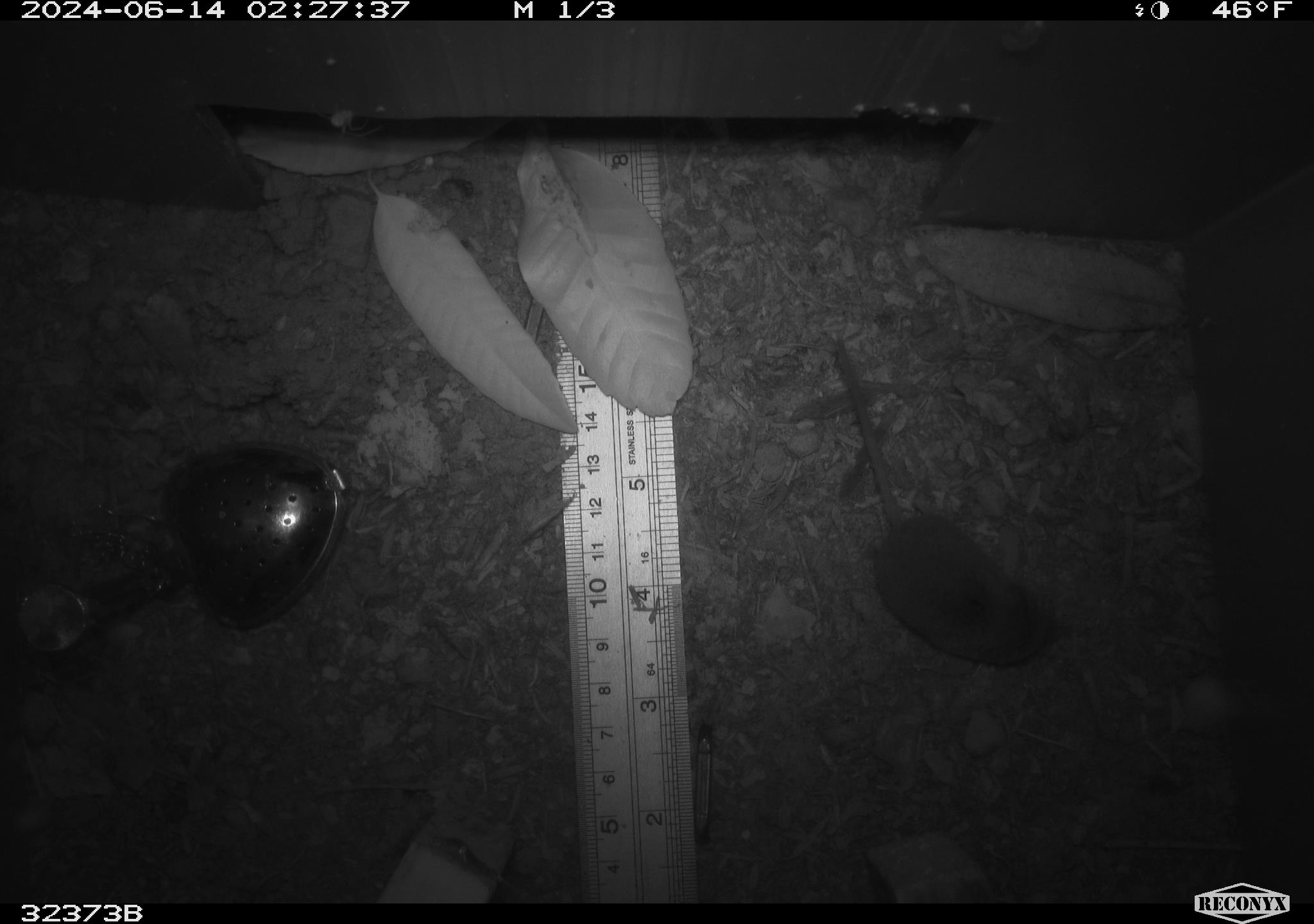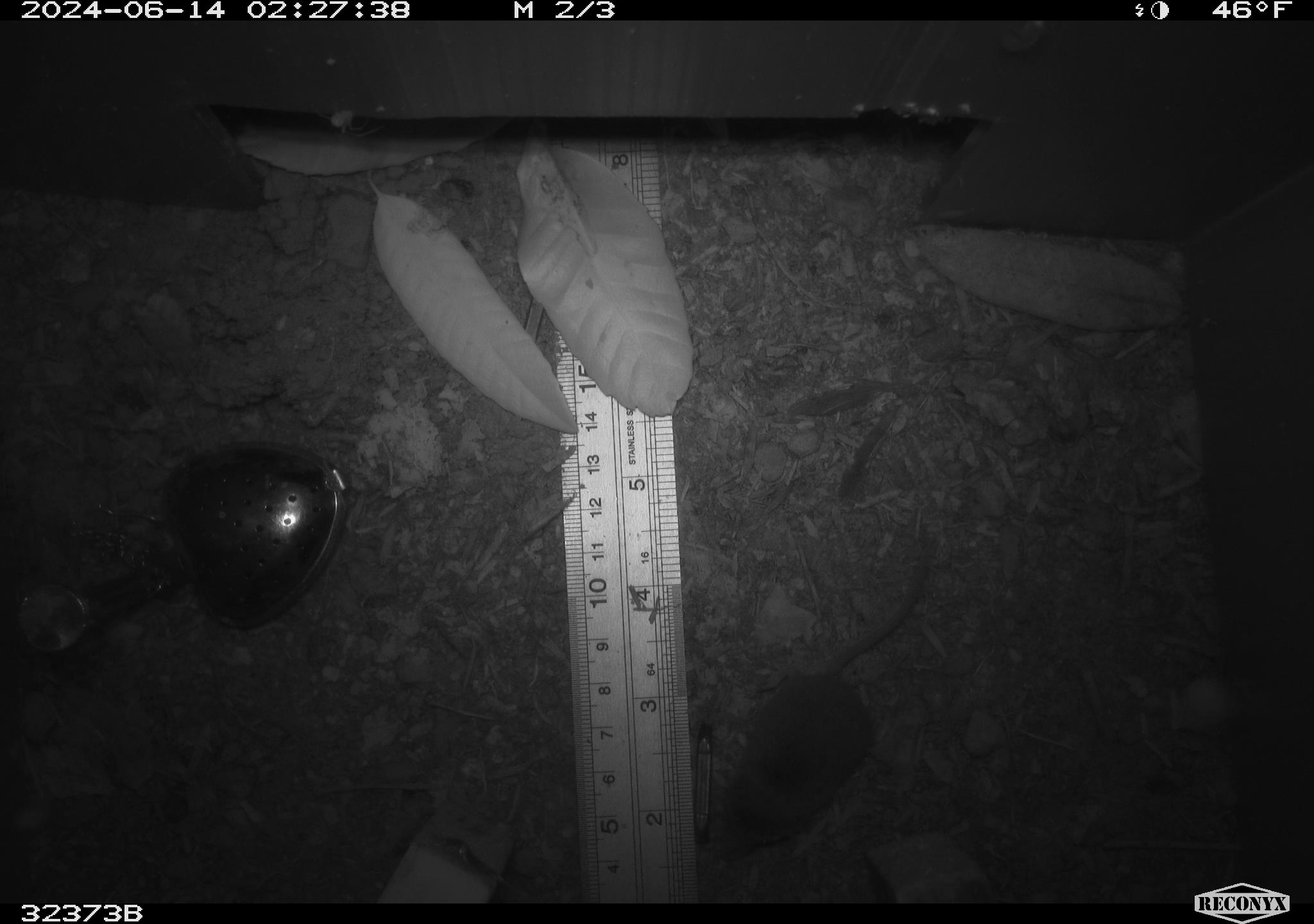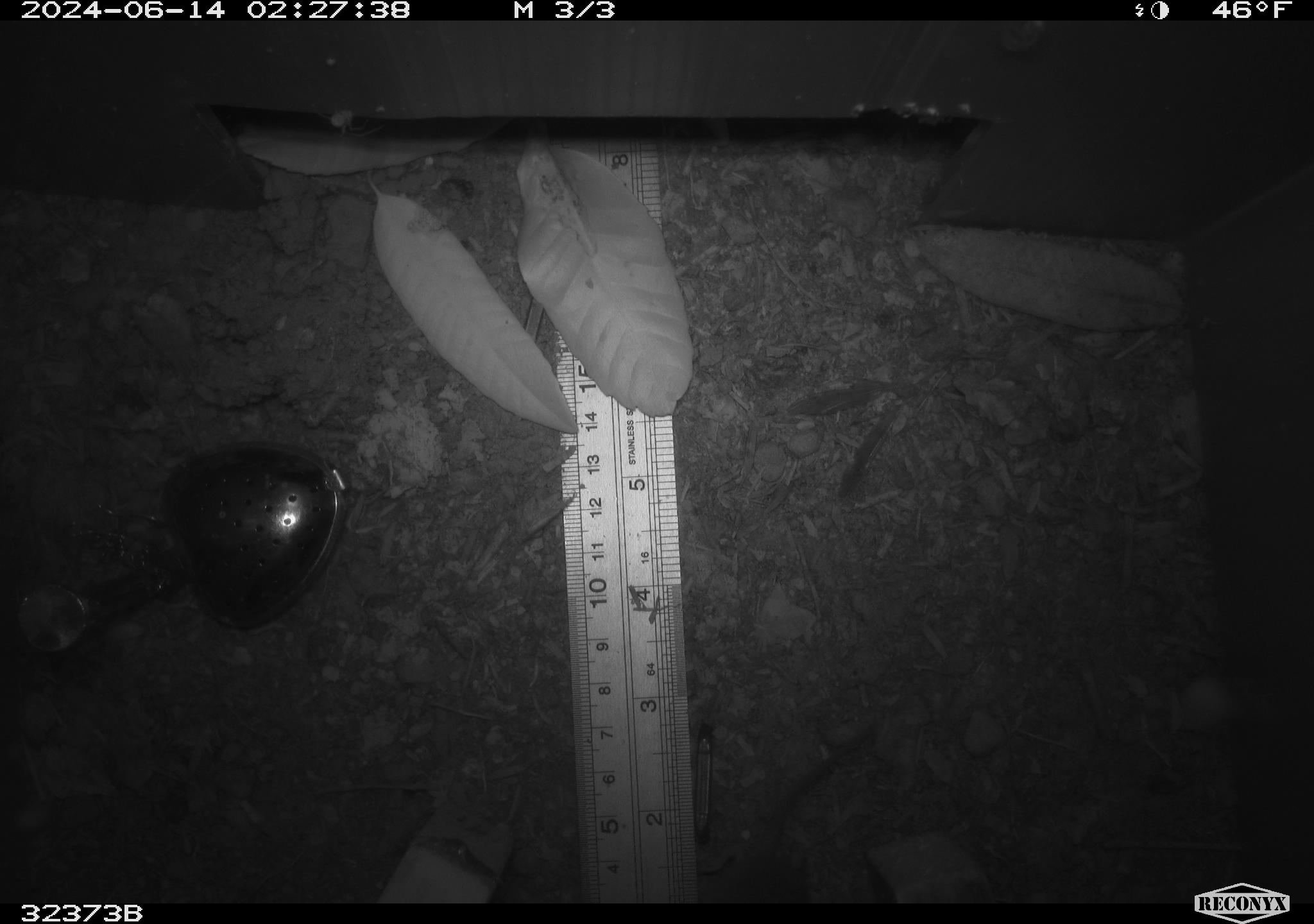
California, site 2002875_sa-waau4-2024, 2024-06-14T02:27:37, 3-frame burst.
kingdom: Animalia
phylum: Chordata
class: Mammalia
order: Eulipotyphla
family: Soricidae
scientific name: Soricidae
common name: shrews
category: soricidae family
Soricidae family (shrews) (Soricidae).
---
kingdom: Animalia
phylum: Chordata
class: Mammalia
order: Rodentia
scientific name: Rodentia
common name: rodent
Rodent (Rodentia).